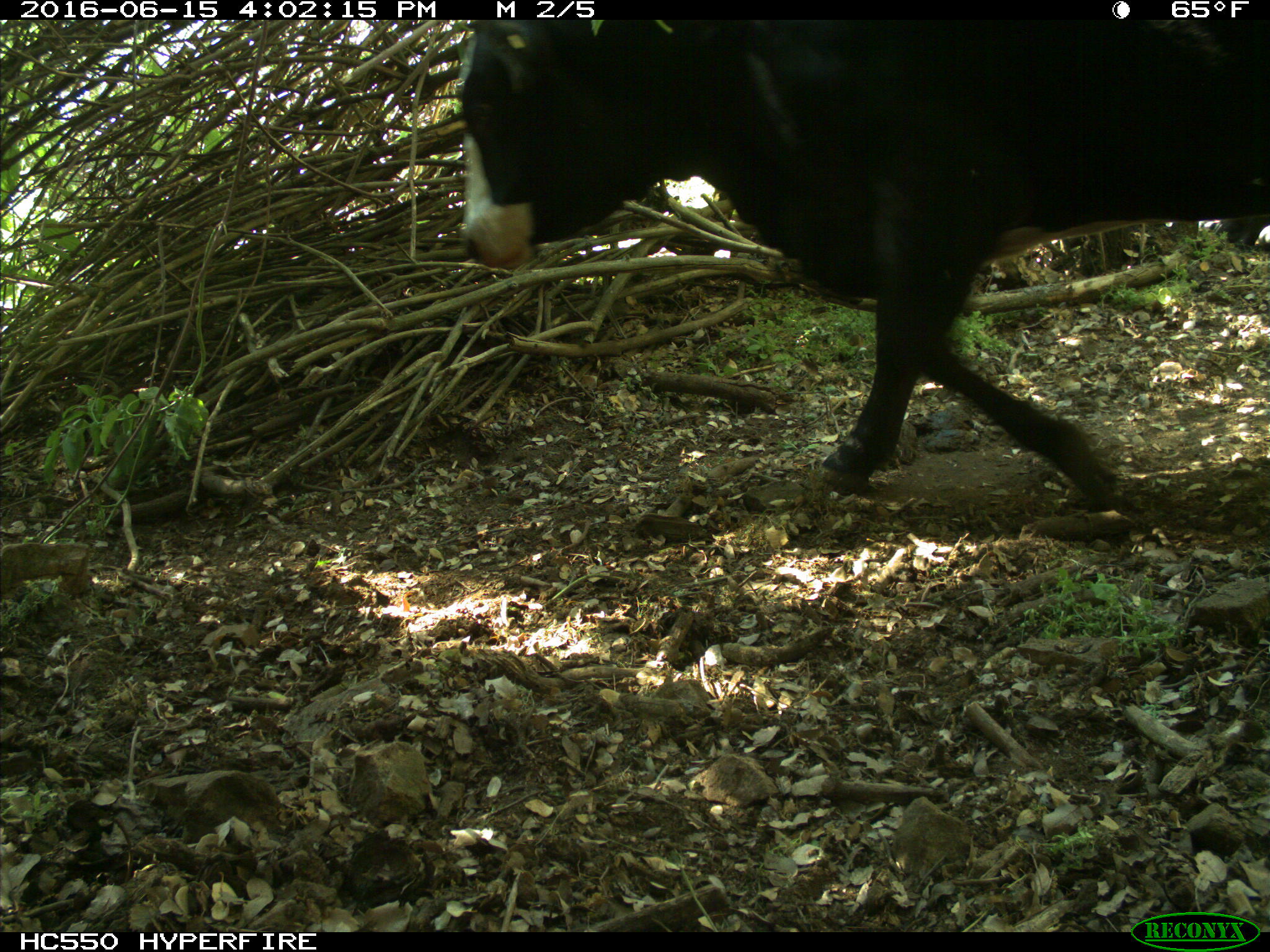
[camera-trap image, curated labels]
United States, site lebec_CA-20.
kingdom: Animalia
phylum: Chordata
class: Mammalia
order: Artiodactyla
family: Bovidae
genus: Bos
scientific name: Bos taurus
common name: domestic cow